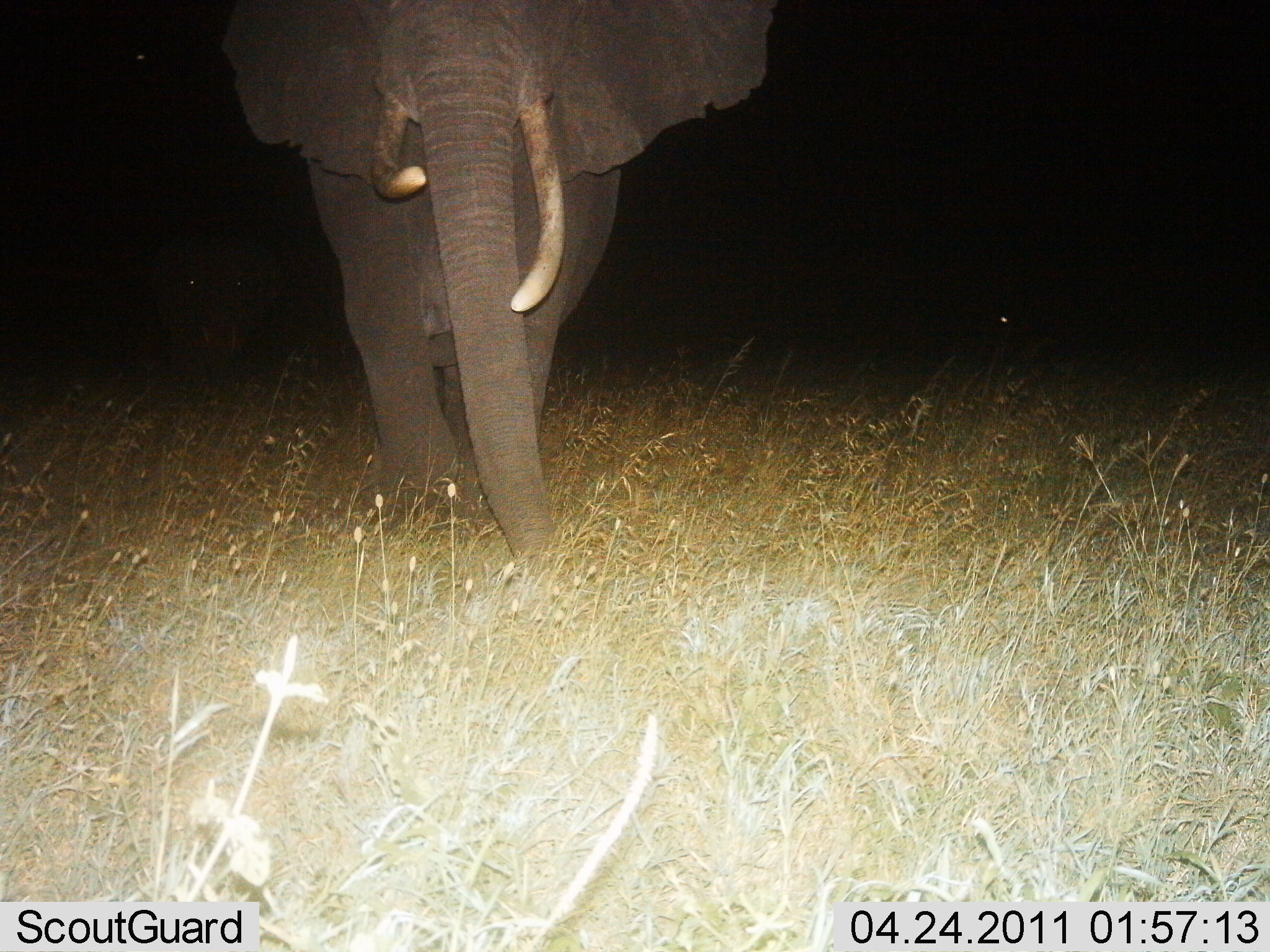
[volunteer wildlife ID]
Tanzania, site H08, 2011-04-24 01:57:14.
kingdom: Animalia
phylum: Chordata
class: Mammalia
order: Proboscidea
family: Elephantidae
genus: Loxodonta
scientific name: Loxodonta africana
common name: african bush elephant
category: elephant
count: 1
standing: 25%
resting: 0%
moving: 83%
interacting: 0%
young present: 8%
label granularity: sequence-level